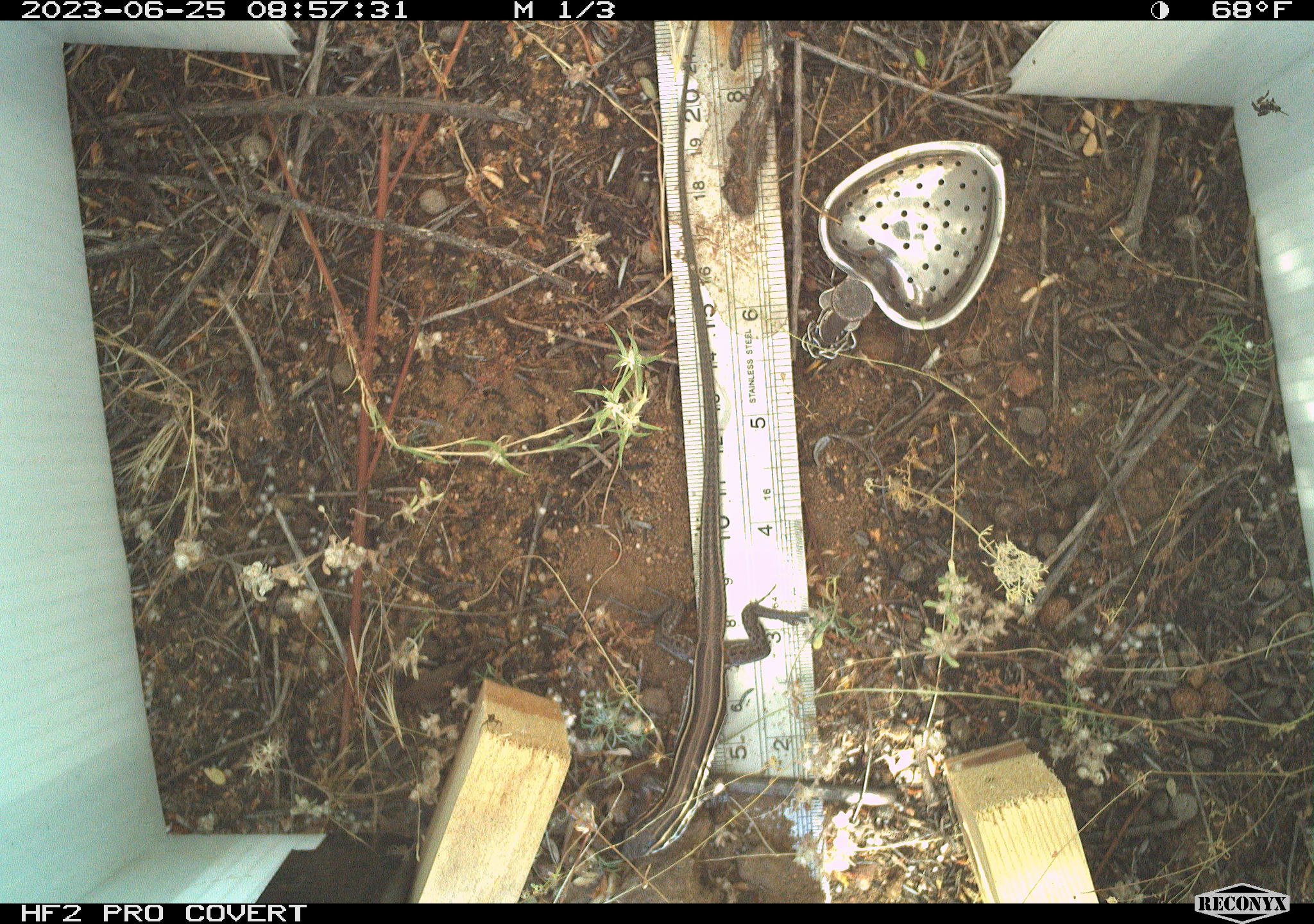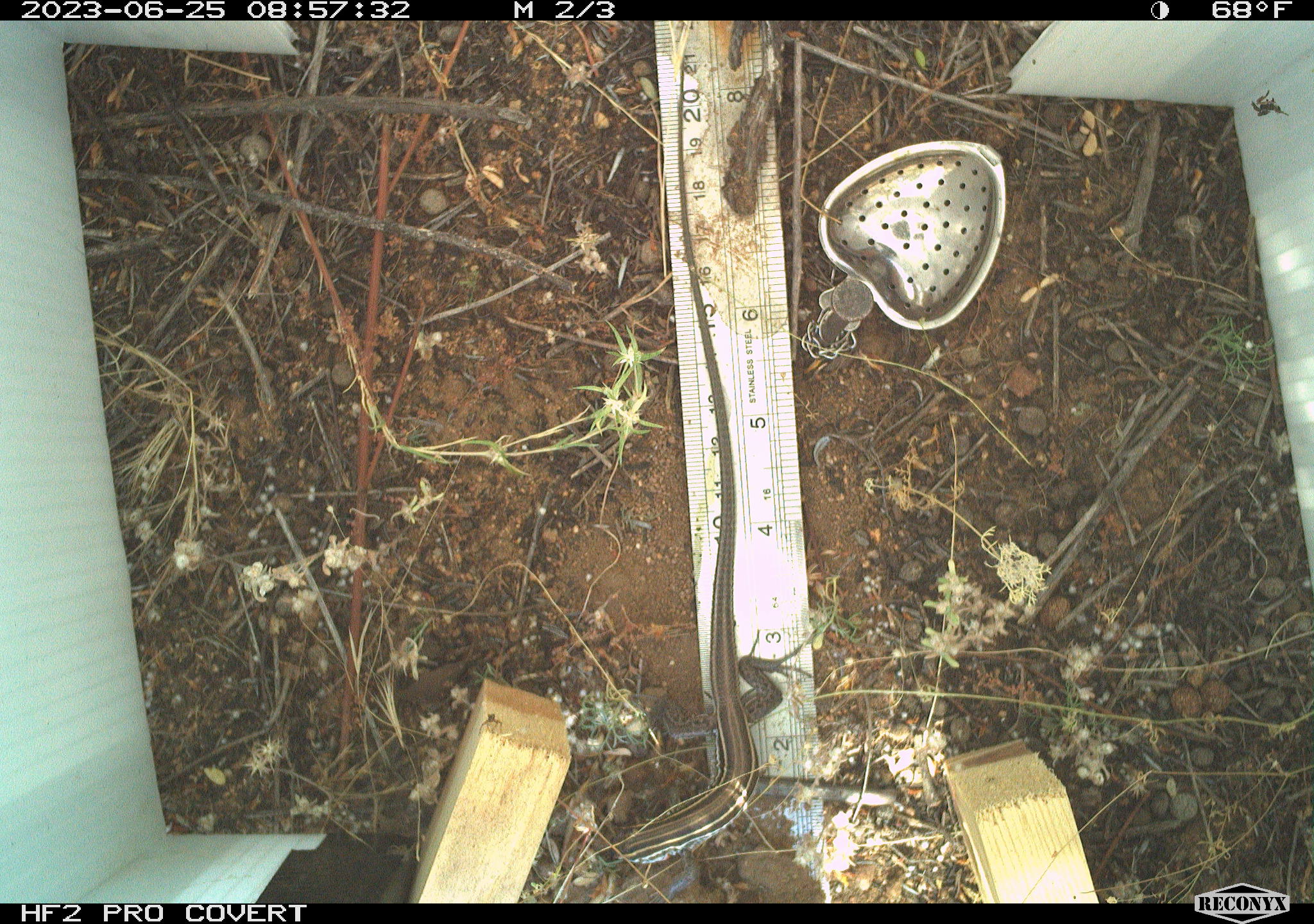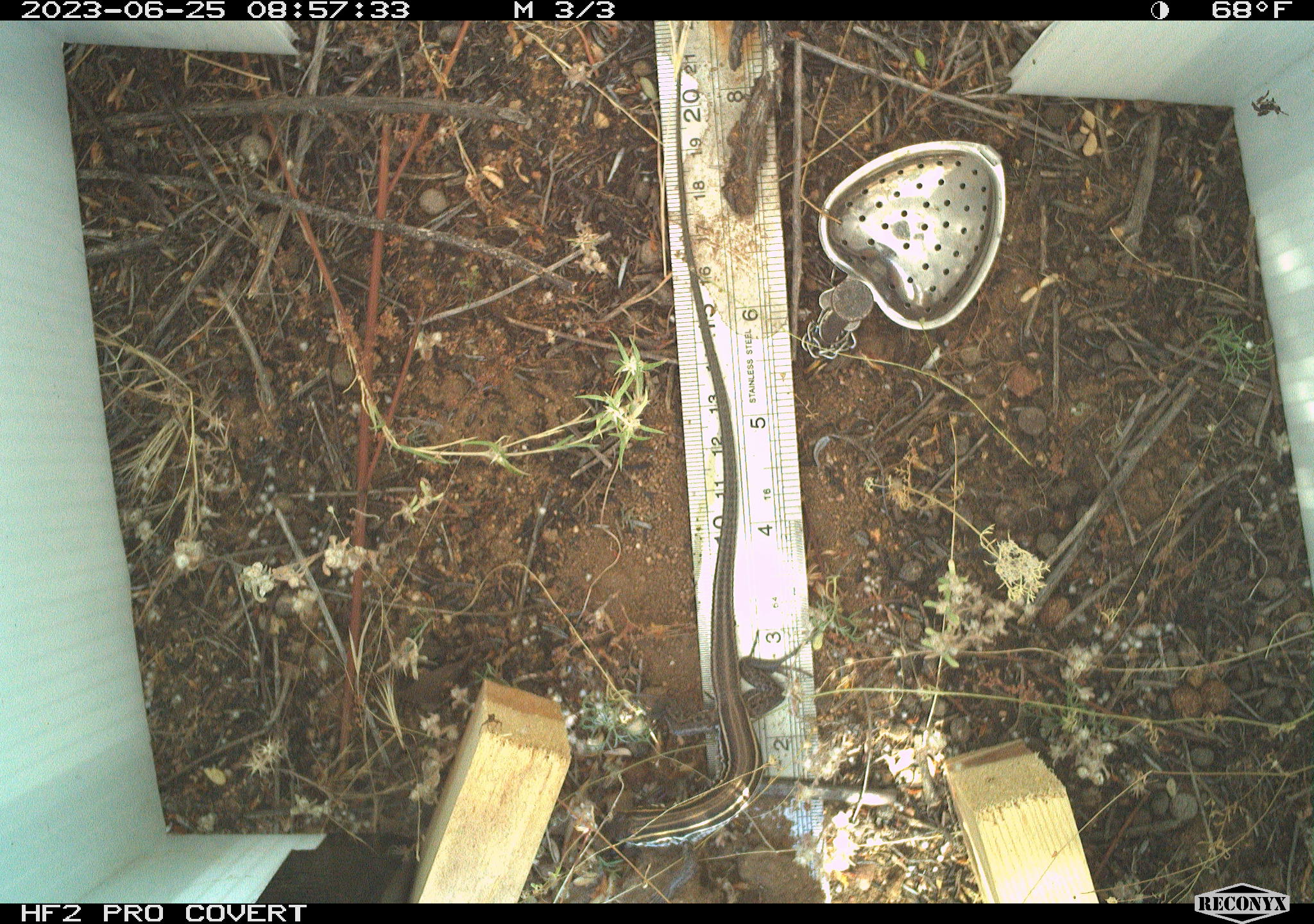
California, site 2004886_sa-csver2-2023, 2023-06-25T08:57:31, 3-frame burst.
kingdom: Animalia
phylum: Chordata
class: Reptilia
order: Squamata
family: Teiidae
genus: Aspidoscelis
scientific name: Aspidoscelis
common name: whiptail lizards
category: aspidoscelis species